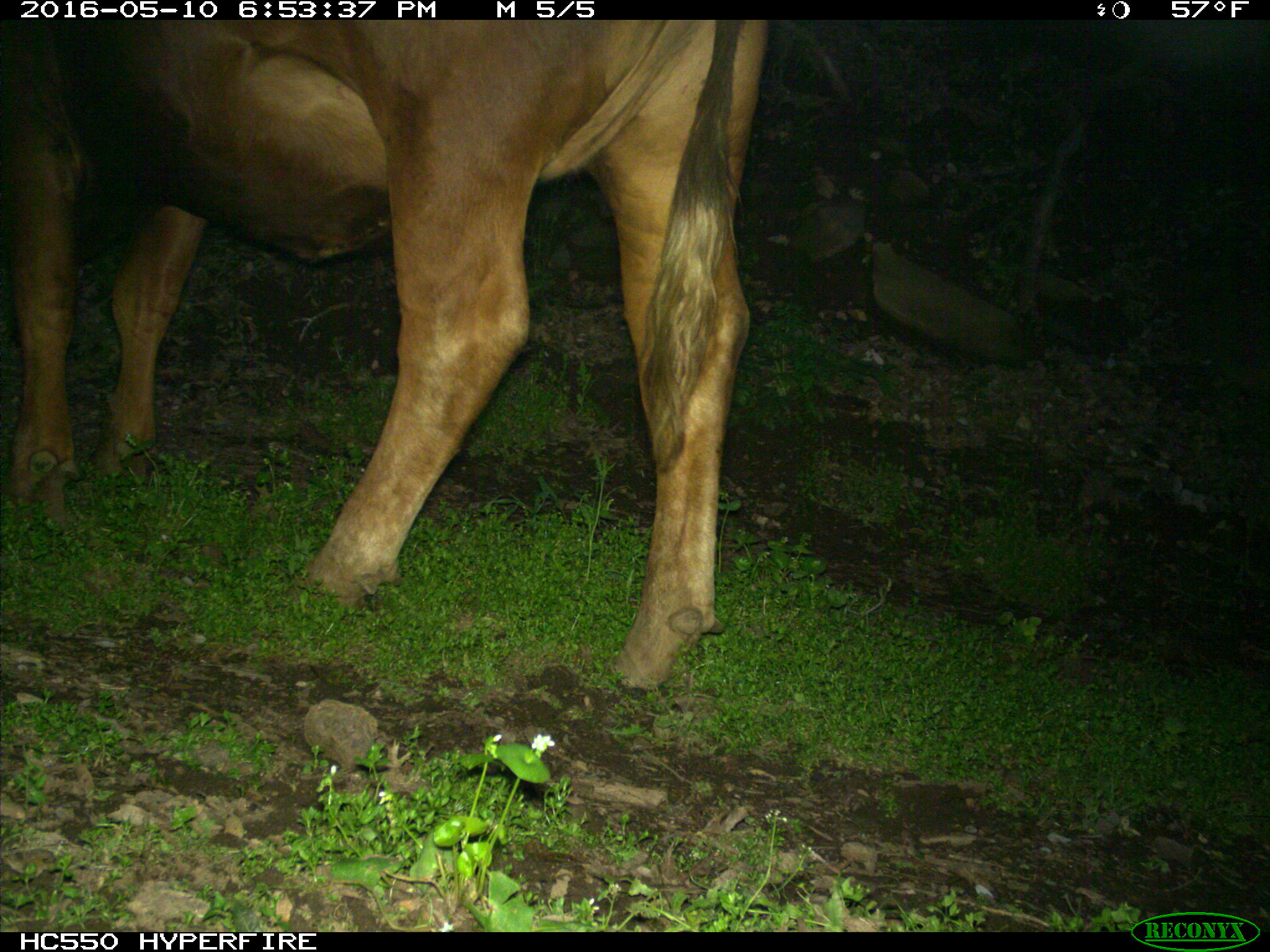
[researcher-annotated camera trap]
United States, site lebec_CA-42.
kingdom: Animalia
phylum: Chordata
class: Mammalia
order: Artiodactyla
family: Bovidae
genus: Bos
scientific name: Bos taurus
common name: domestic cow